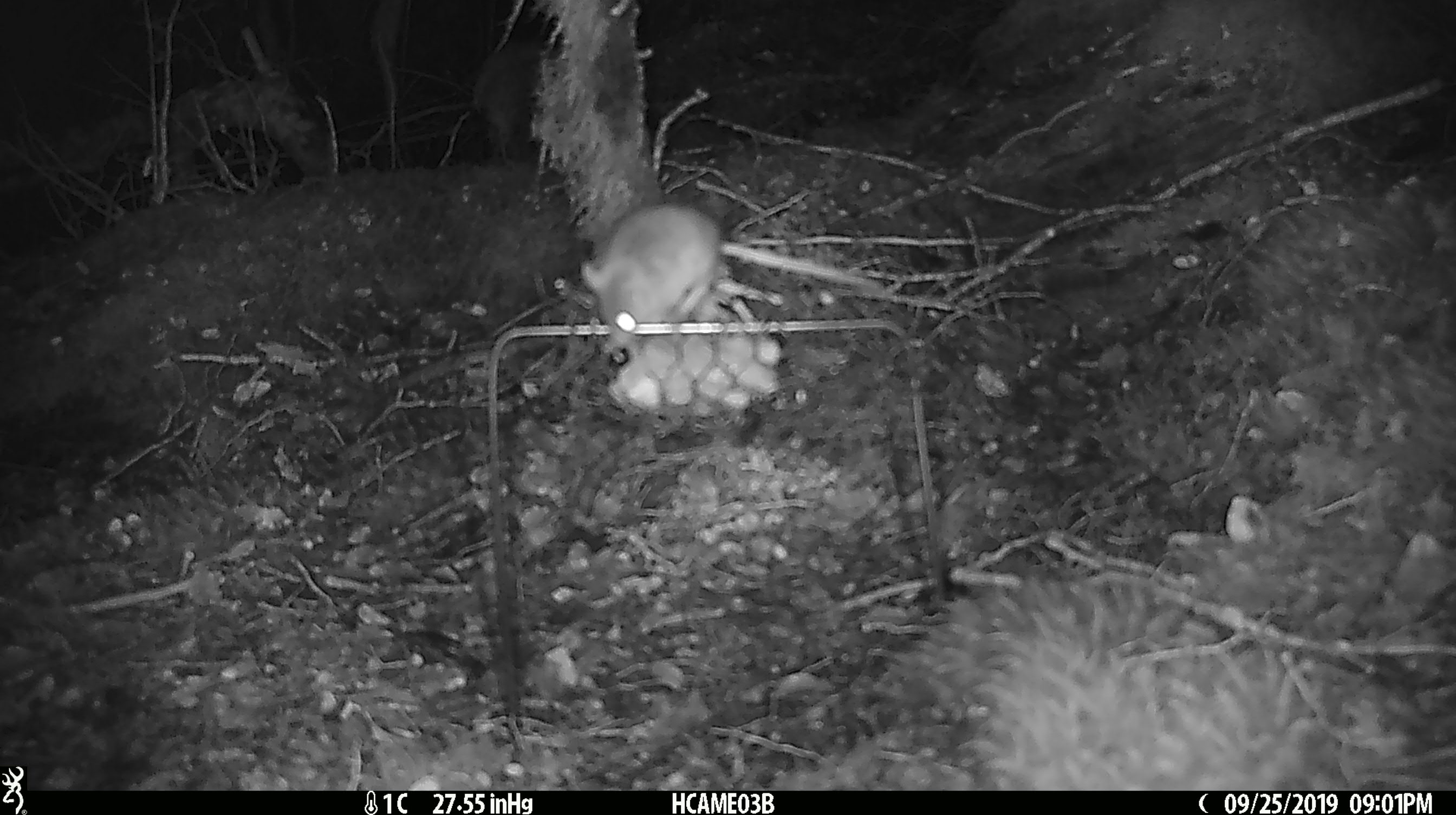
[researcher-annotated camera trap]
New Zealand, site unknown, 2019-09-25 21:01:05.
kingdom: Animalia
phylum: Chordata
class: Mammalia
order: Rodentia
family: Muridae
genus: Mus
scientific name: Mus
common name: mouse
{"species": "mouse (Mus)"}